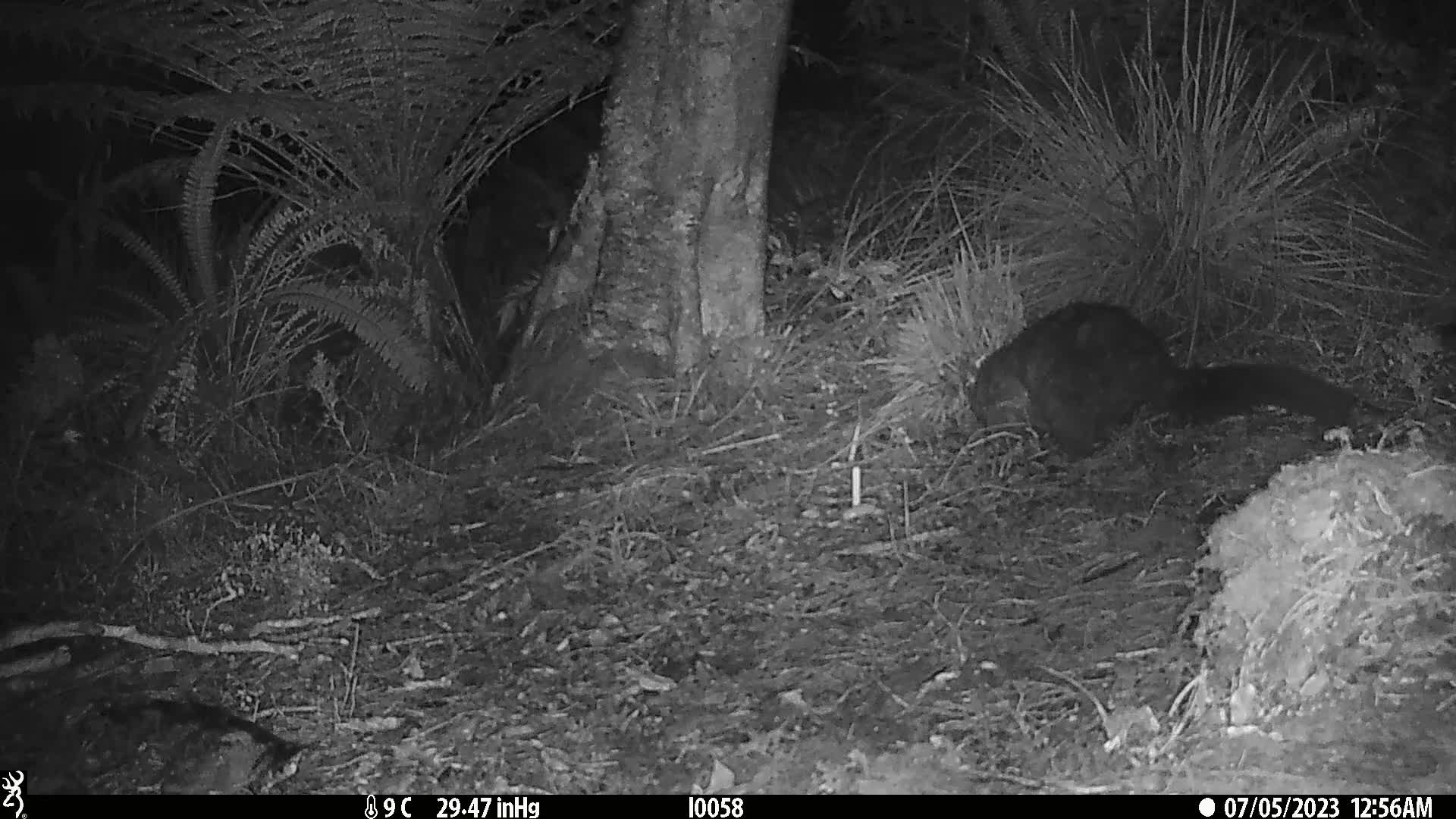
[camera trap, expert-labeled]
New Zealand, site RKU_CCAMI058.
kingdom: Animalia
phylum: Chordata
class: Mammalia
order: Diprotodontia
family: Phalangeridae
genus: Trichosurus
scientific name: Trichosurus vulpecula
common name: common brushtail possum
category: possum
Possum (common brushtail possum) (Trichosurus vulpecula).